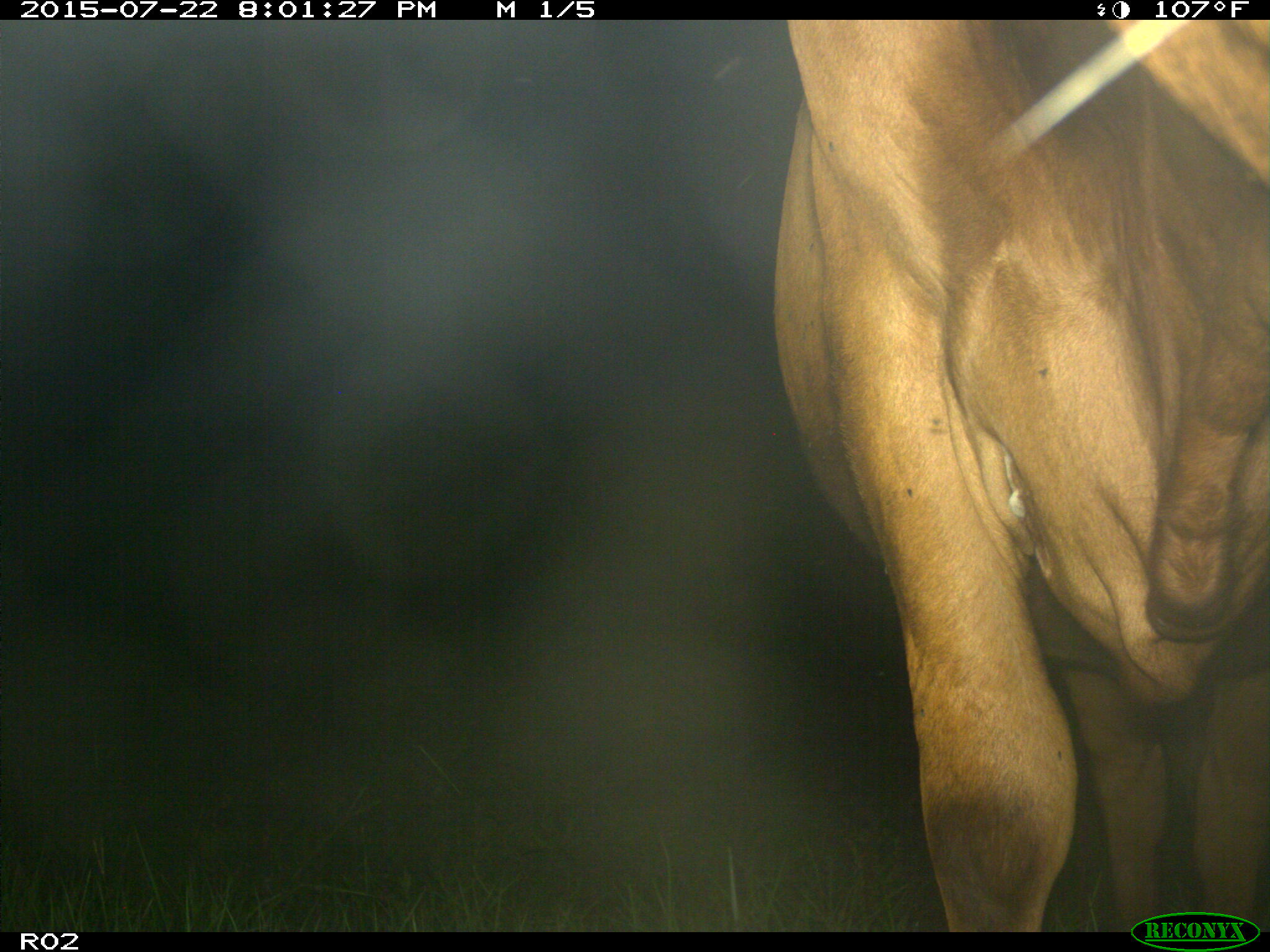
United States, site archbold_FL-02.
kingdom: Animalia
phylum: Chordata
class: Mammalia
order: Artiodactyla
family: Bovidae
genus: Bos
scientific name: Bos taurus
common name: domestic cow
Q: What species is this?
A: Bos taurus (domestic cow).